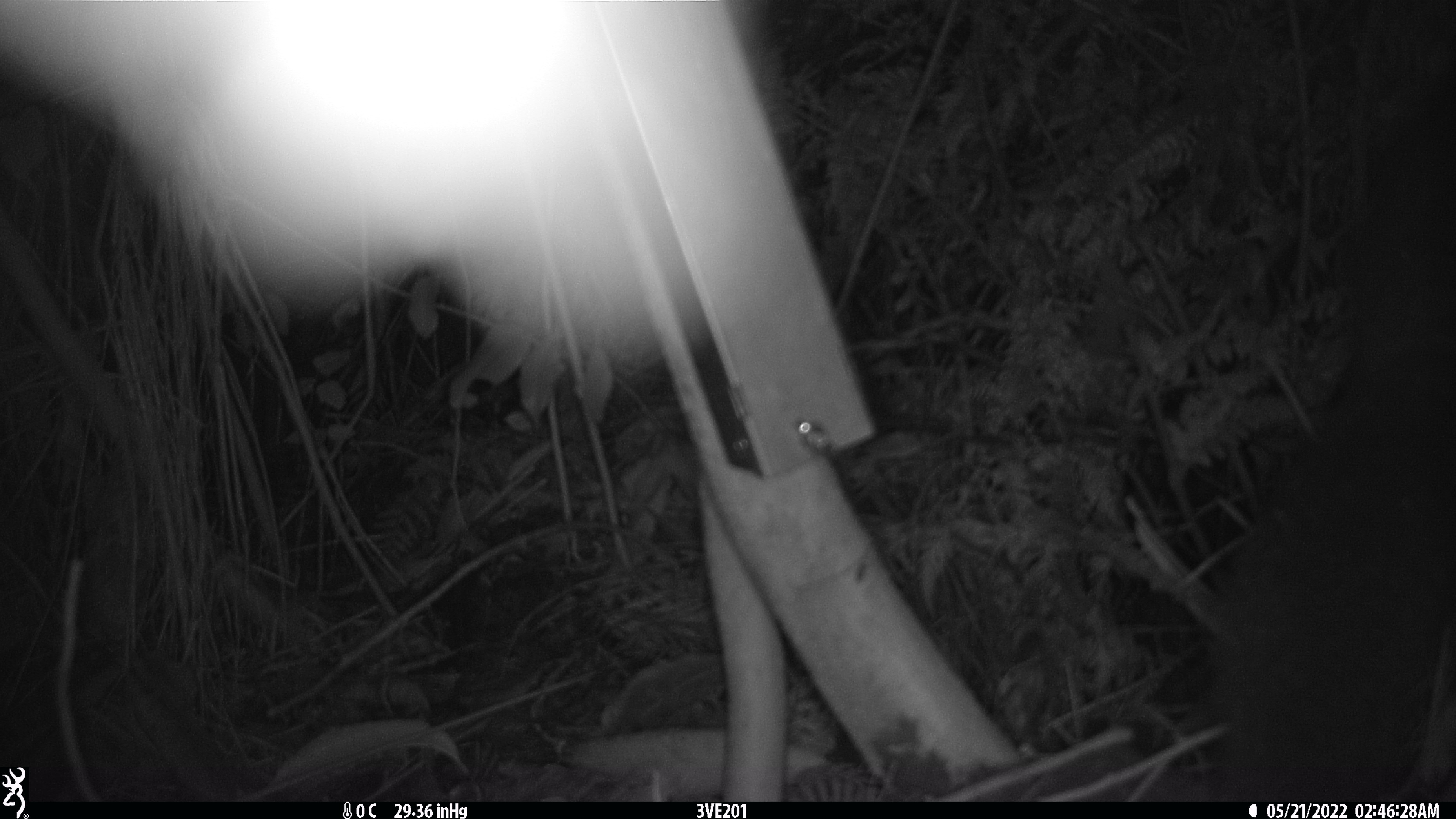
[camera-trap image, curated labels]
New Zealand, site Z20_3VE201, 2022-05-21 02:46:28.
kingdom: Animalia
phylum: Chordata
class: Mammalia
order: Diprotodontia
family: Phalangeridae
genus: Trichosurus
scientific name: Trichosurus vulpecula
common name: common brushtail possum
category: possum